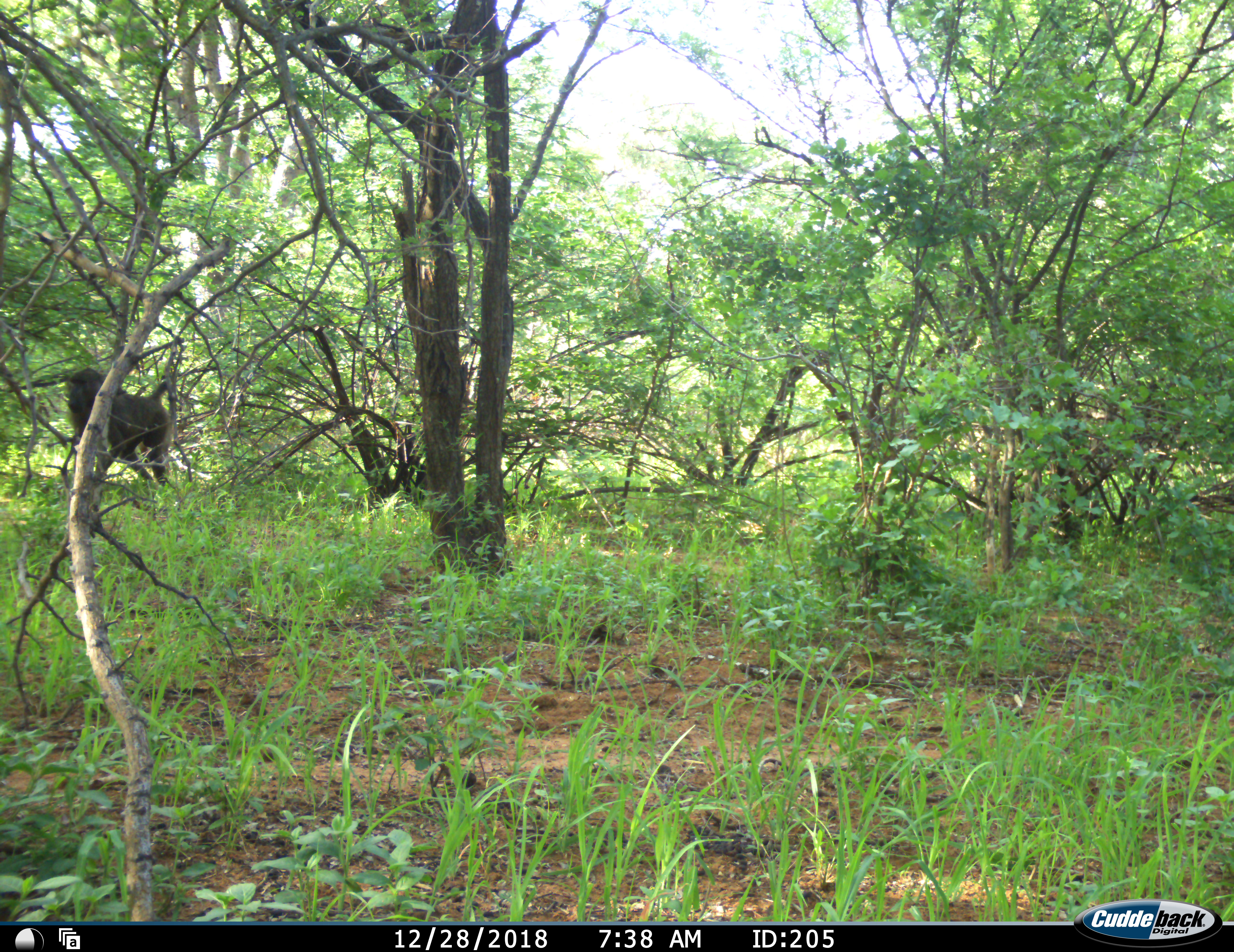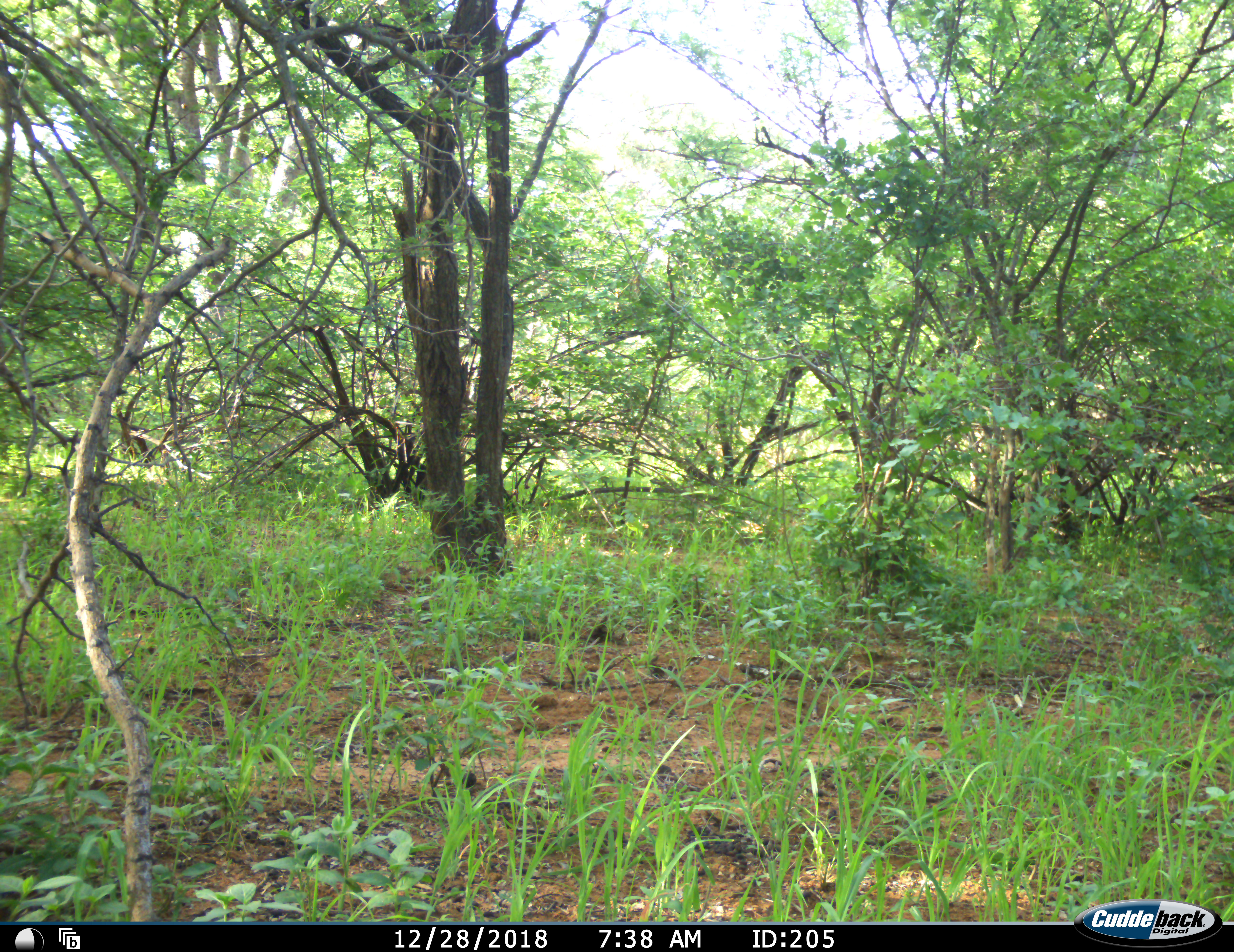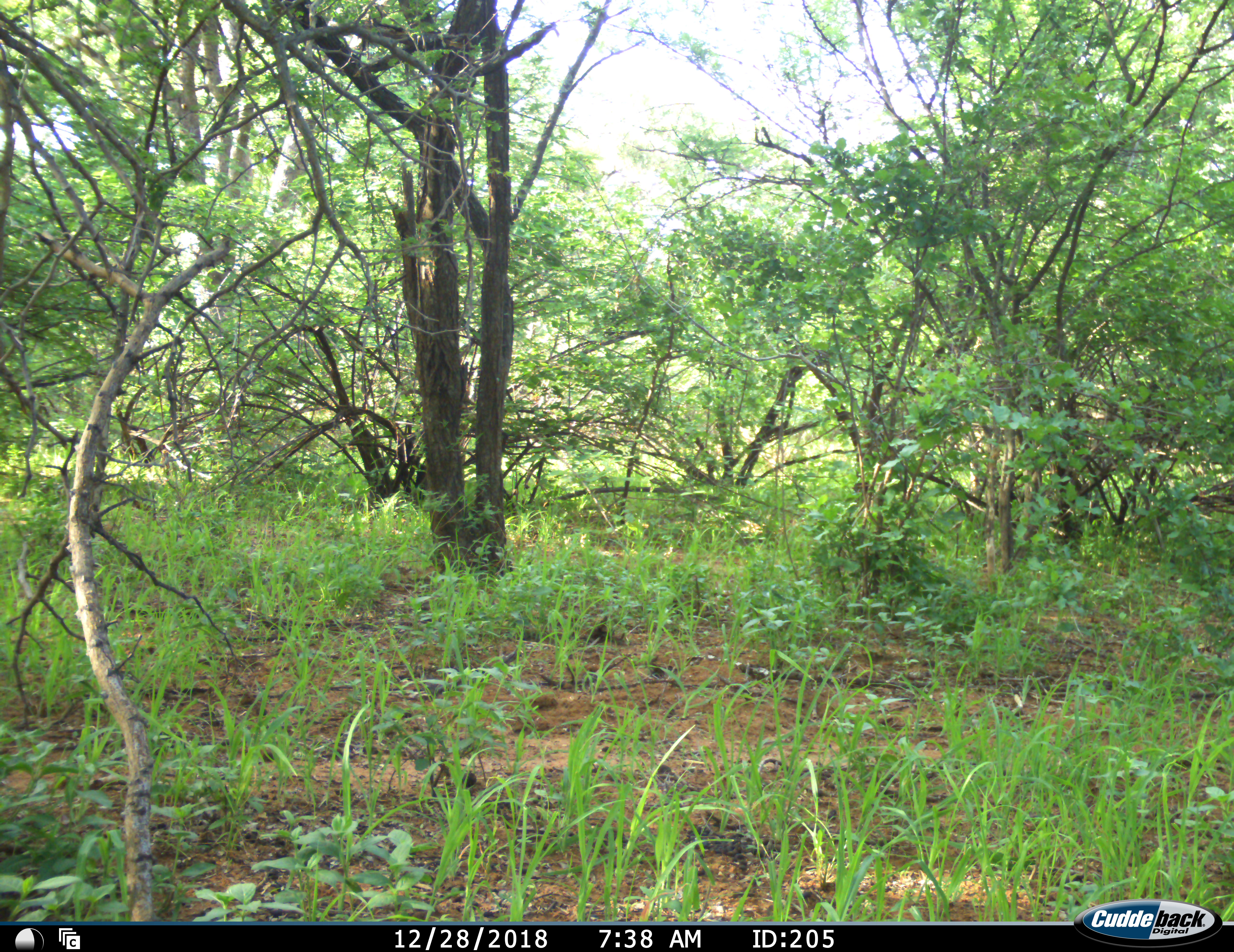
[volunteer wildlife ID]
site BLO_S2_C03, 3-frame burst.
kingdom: Animalia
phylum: Chordata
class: Mammalia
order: Primates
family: Cercopithecidae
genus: Papio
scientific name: Papio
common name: baboon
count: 1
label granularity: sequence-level